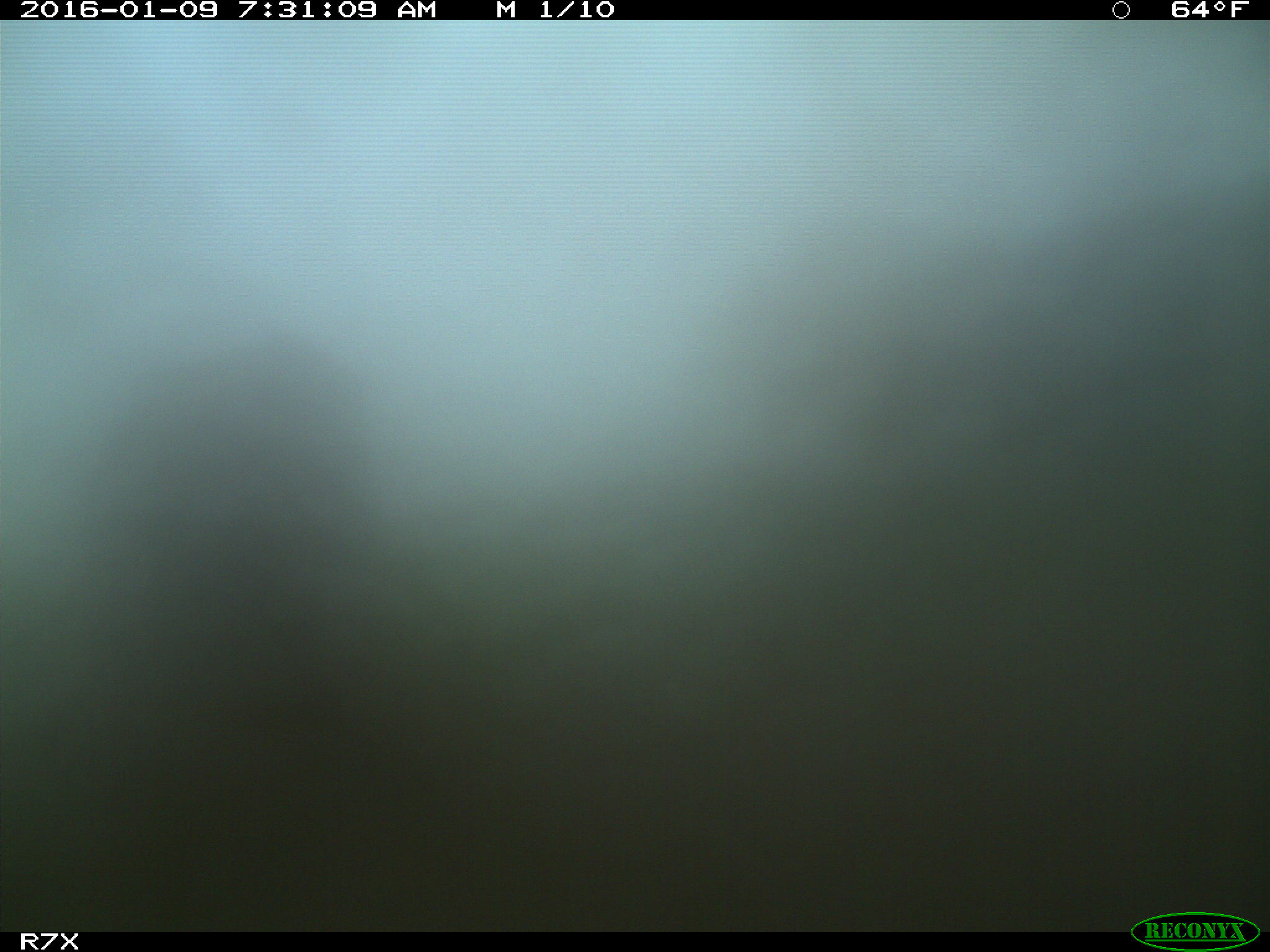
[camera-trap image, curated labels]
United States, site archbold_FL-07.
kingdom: Animalia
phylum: Chordata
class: Mammalia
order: Artiodactyla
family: Bovidae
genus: Bos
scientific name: Bos taurus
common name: domestic cow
Bos taurus (domestic cow).